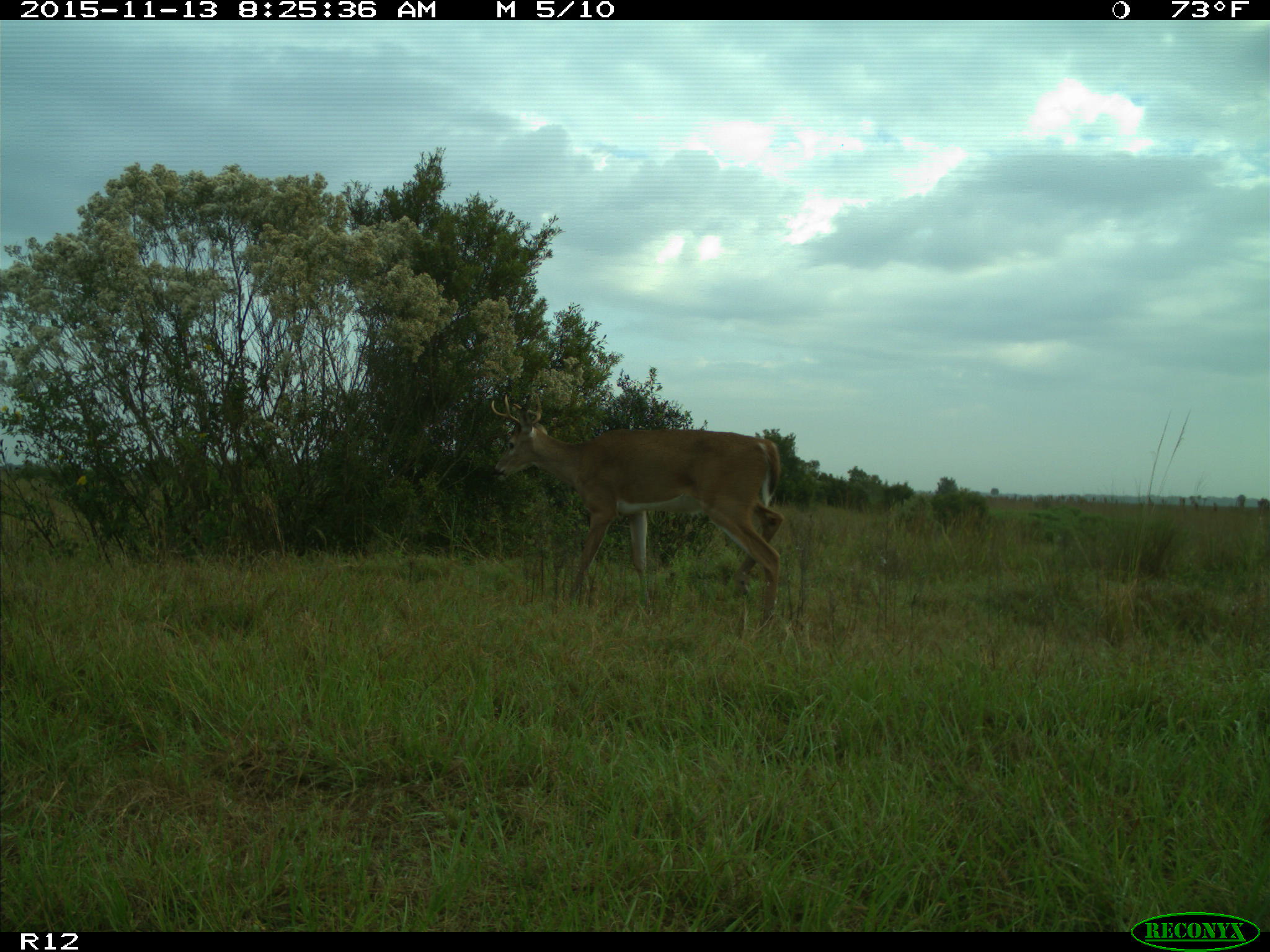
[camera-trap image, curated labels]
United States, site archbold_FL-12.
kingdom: Animalia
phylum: Chordata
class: Mammalia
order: Artiodactyla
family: Cervidae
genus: Odocoileus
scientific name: Odocoileus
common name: deer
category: unidentified deer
Unidentified deer (deer) (Odocoileus).